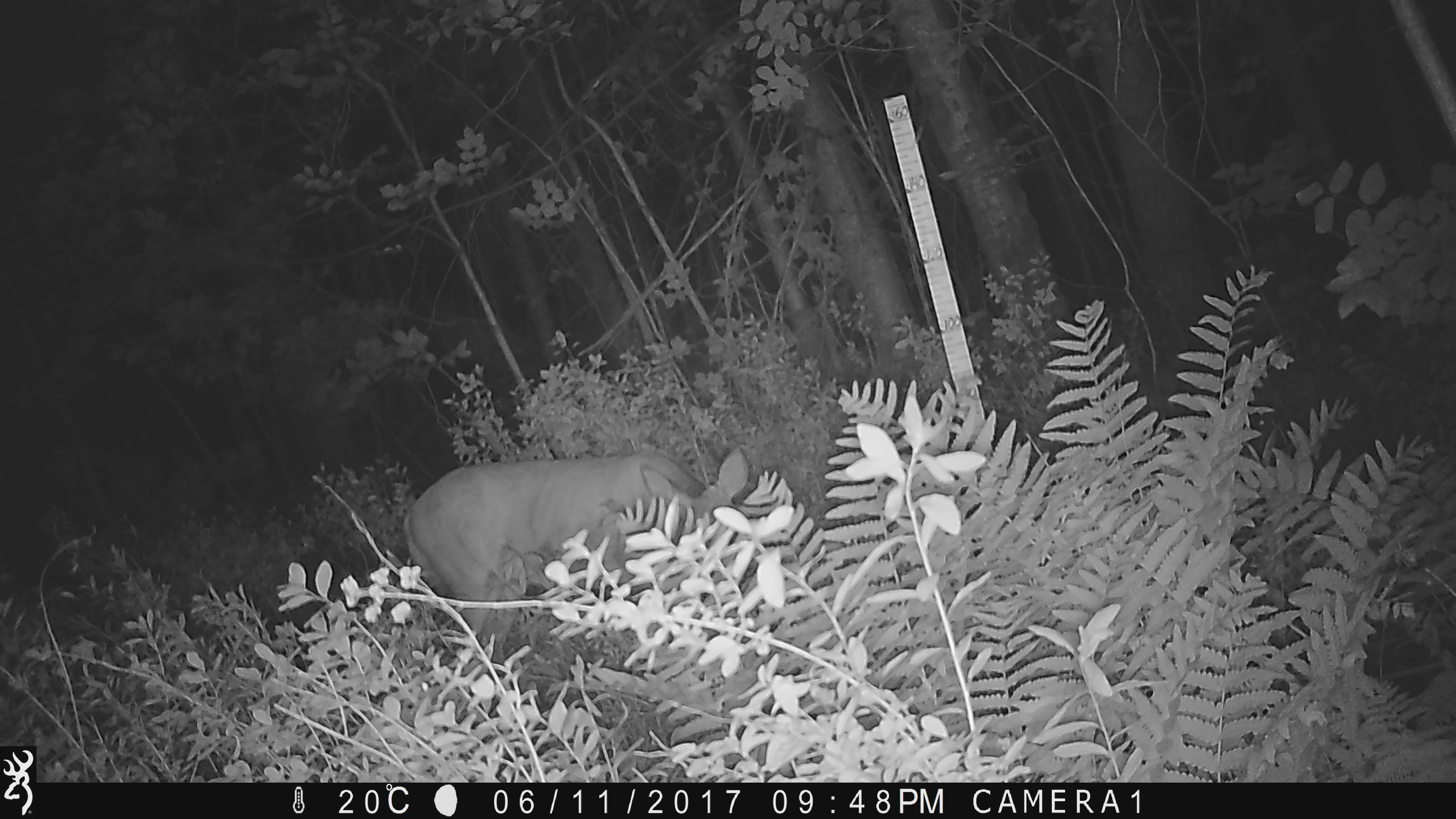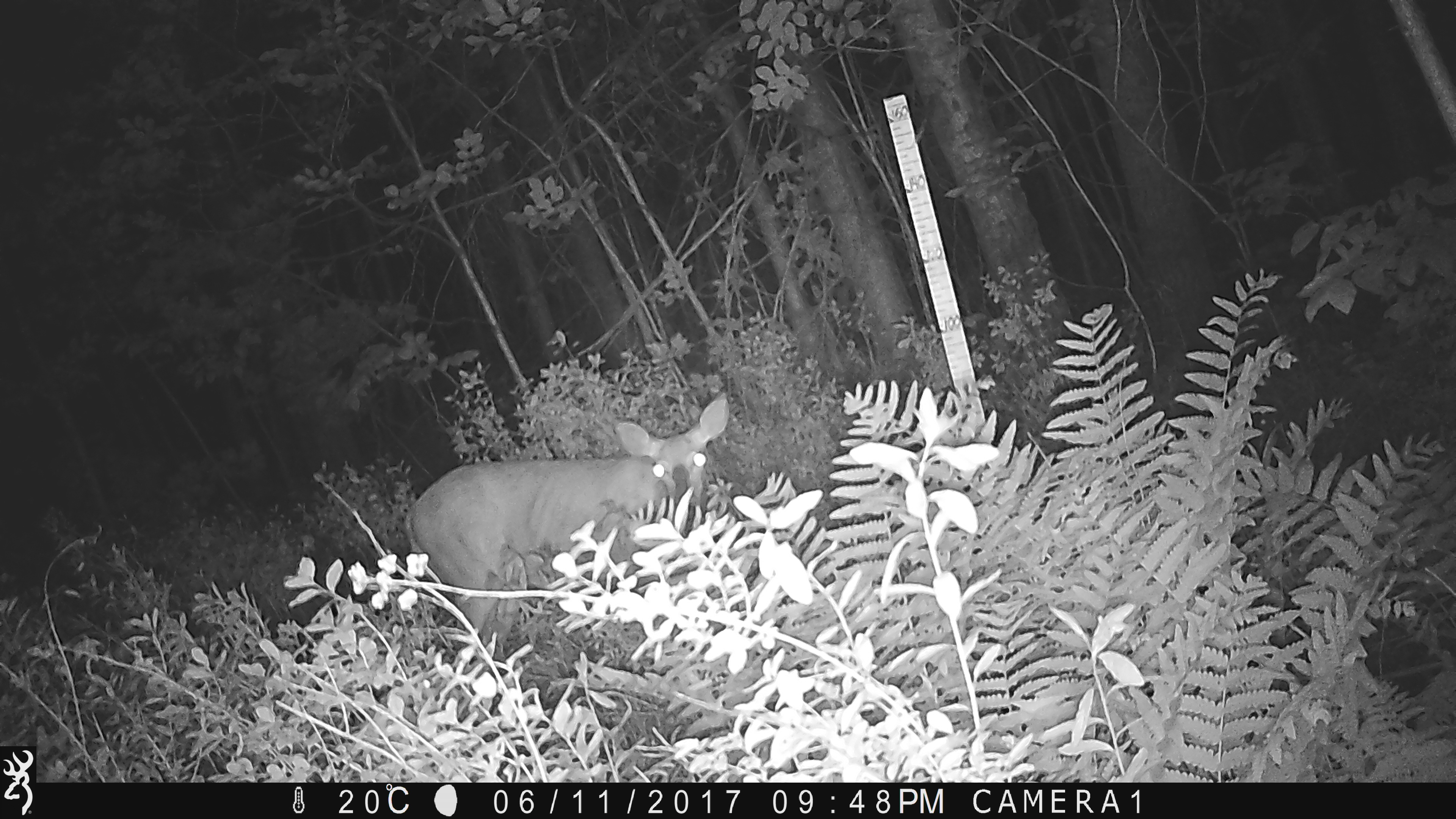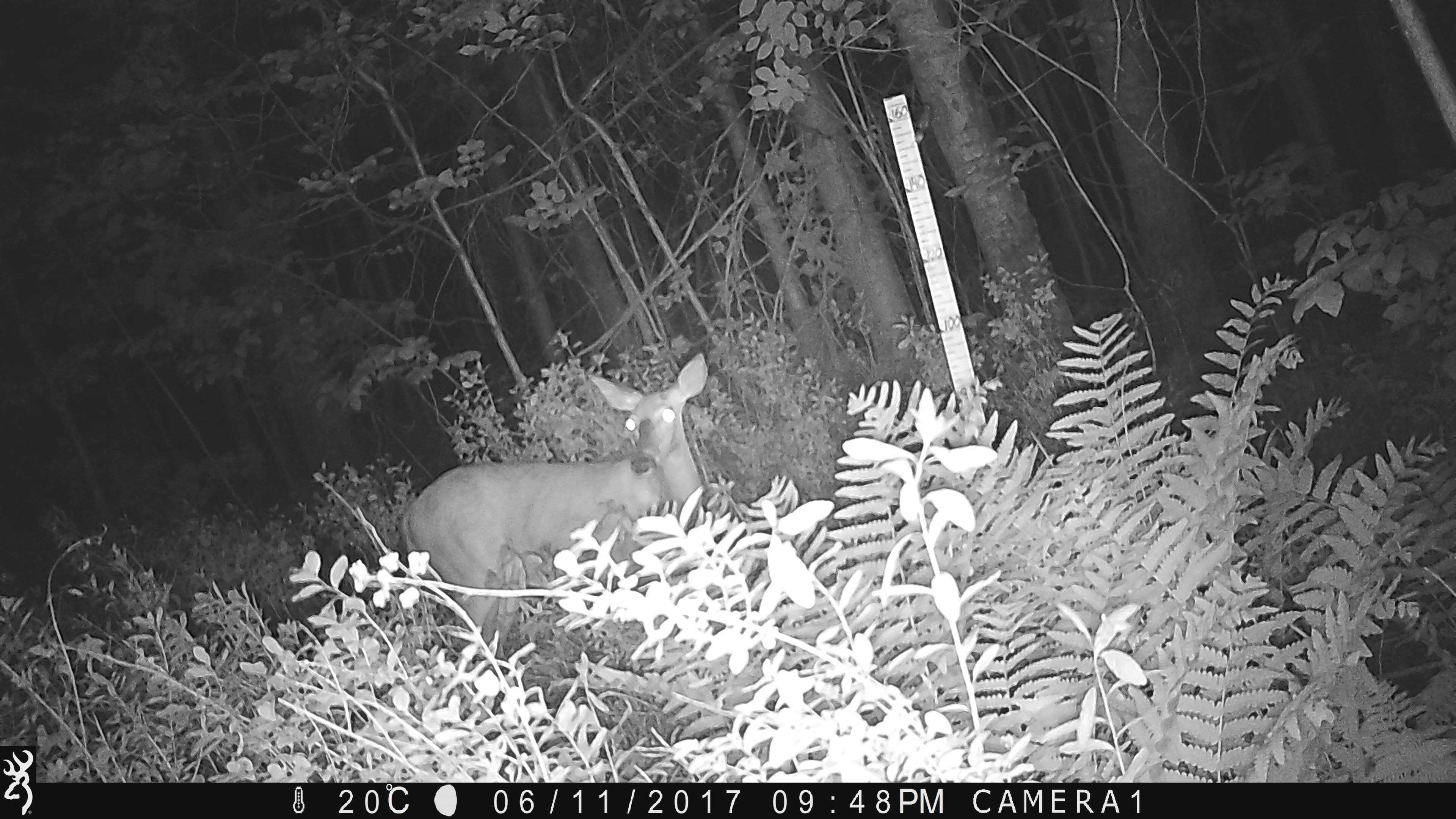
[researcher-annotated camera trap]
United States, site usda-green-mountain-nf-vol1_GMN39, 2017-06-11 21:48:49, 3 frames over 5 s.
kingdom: Animalia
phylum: Chordata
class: Mammalia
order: Artiodactyla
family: Cervidae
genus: Odocoileus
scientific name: Odocoileus virginianus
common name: white-tailed deer